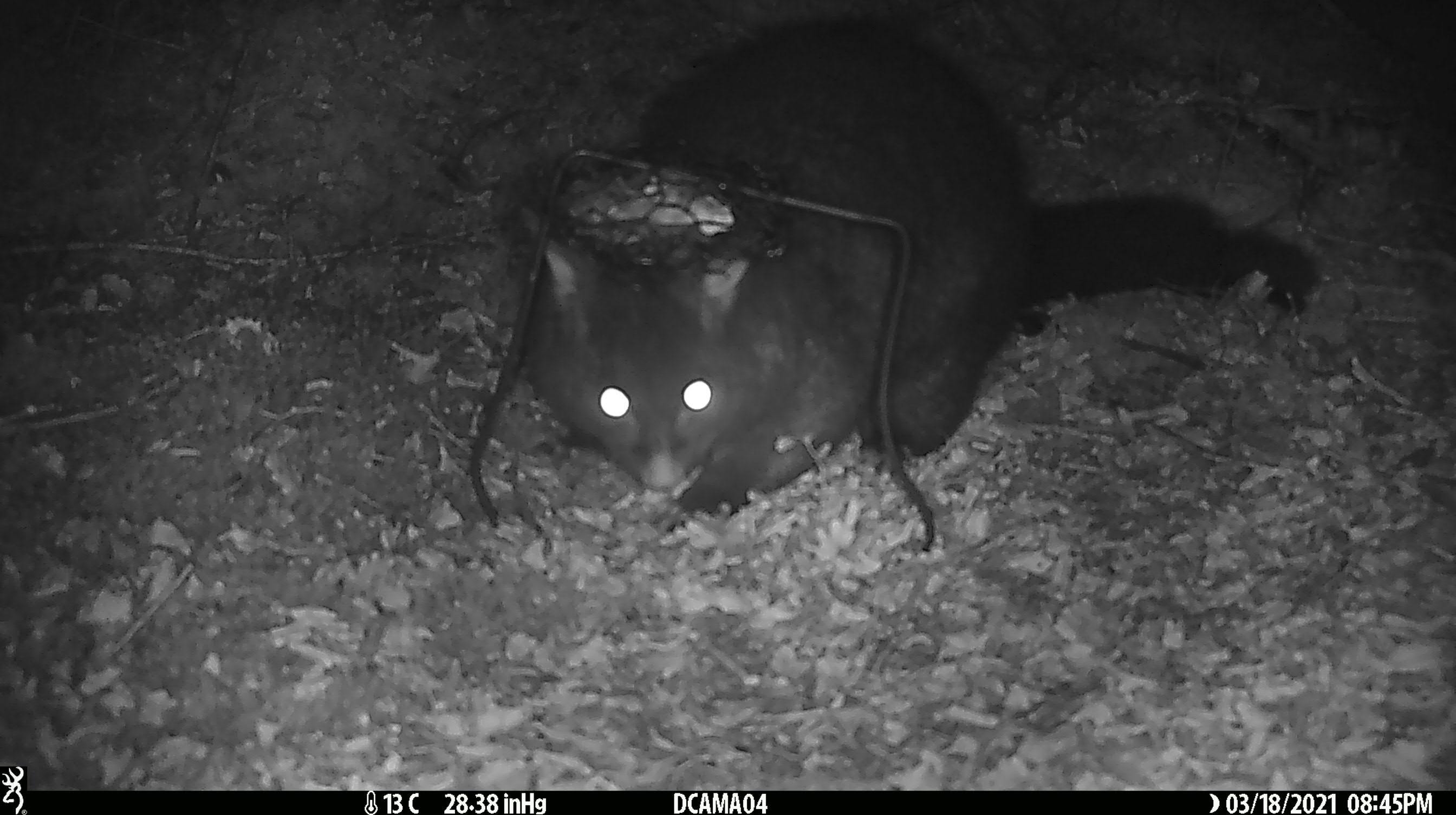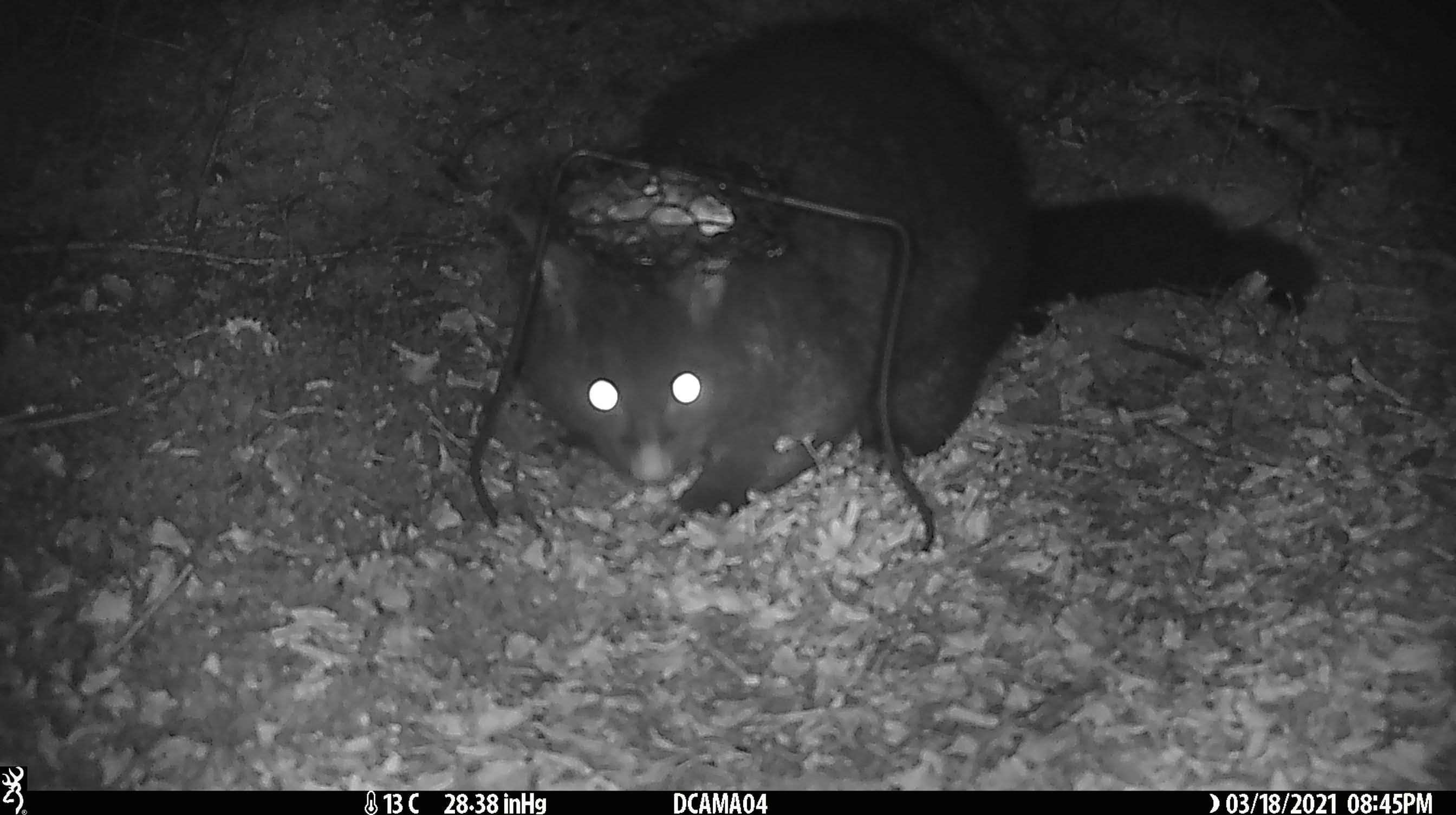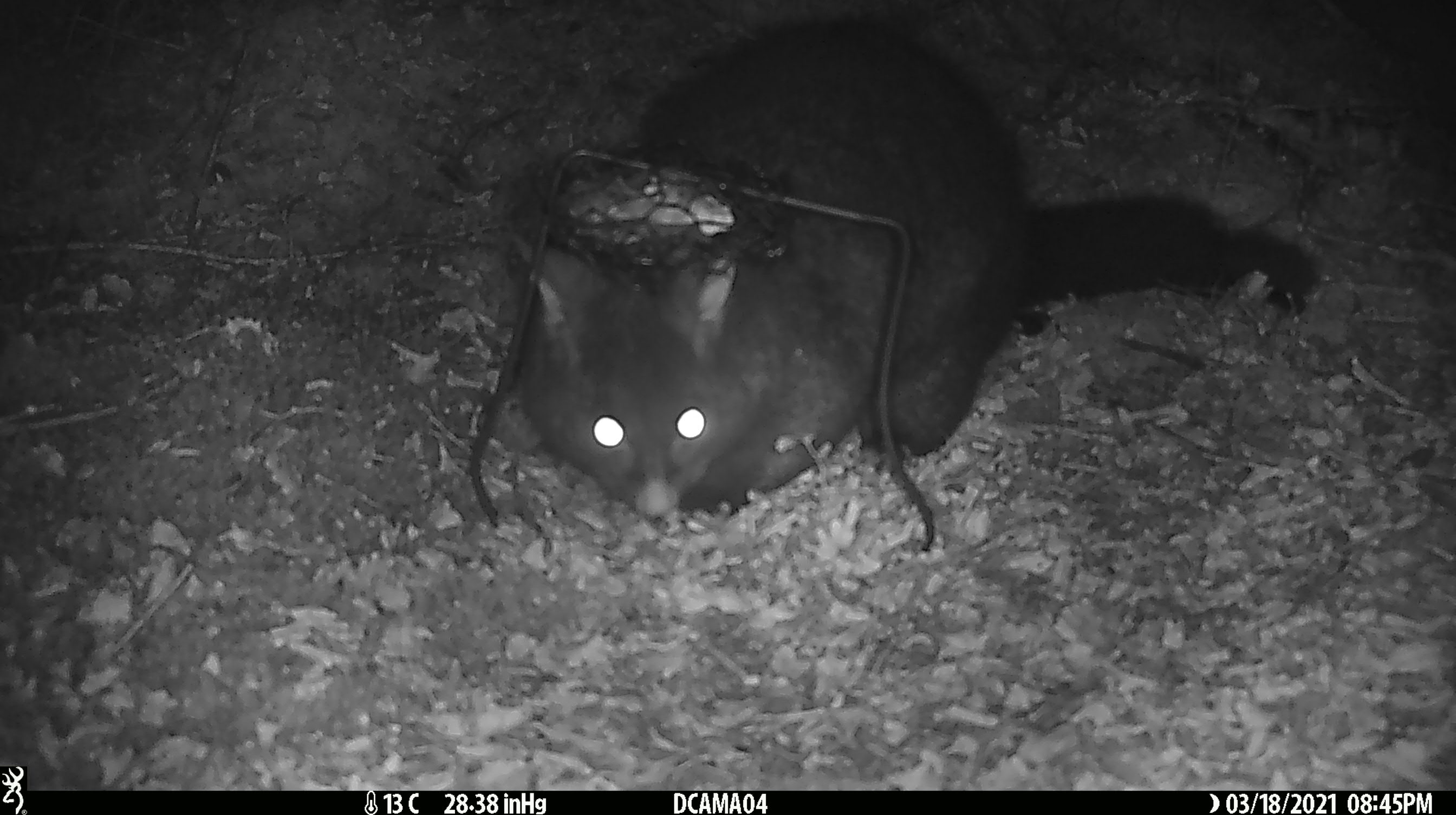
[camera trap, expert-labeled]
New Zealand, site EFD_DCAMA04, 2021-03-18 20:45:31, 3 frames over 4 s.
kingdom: Animalia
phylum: Chordata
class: Mammalia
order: Diprotodontia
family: Phalangeridae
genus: Trichosurus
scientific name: Trichosurus vulpecula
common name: common brushtail possum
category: possum